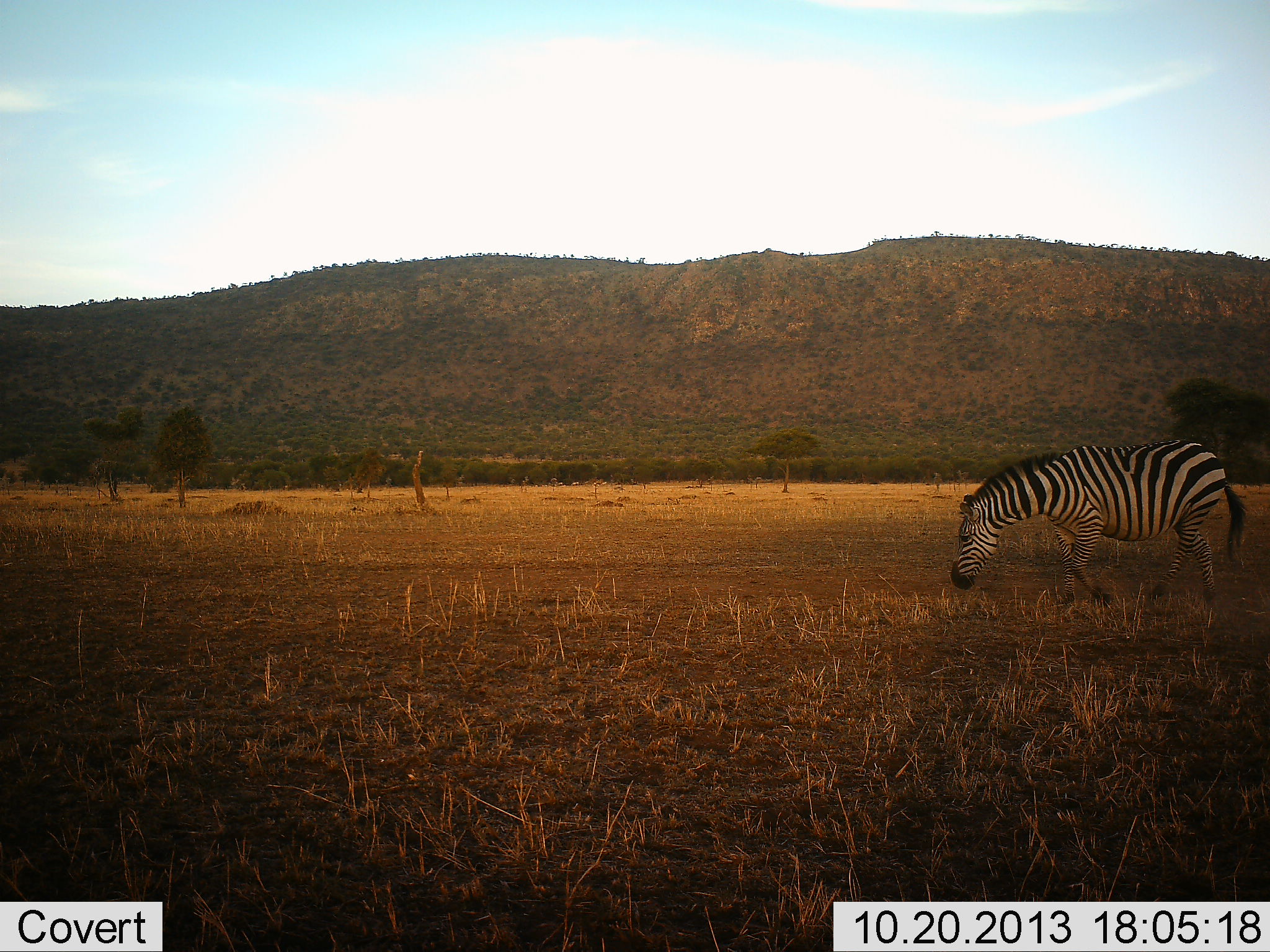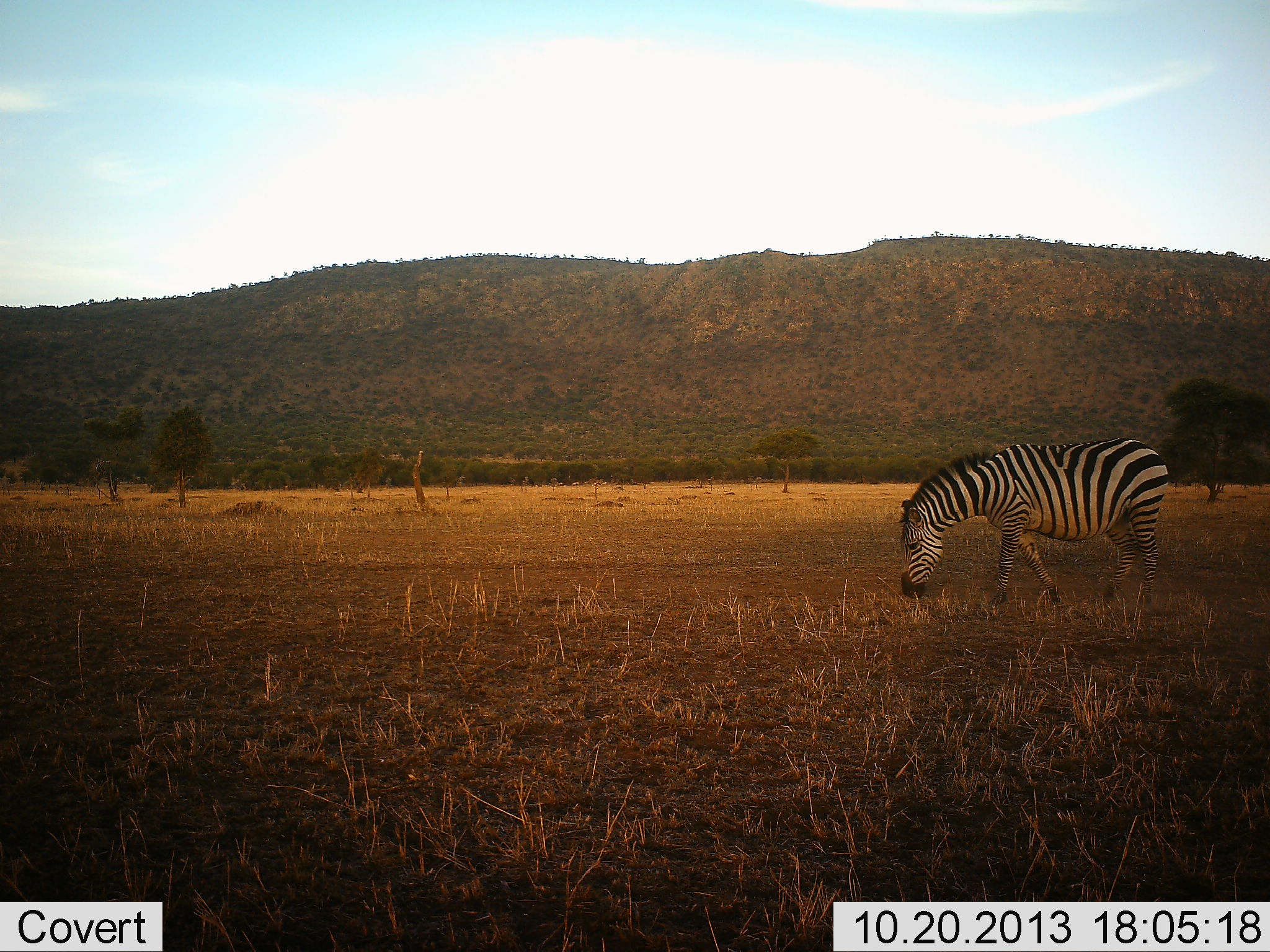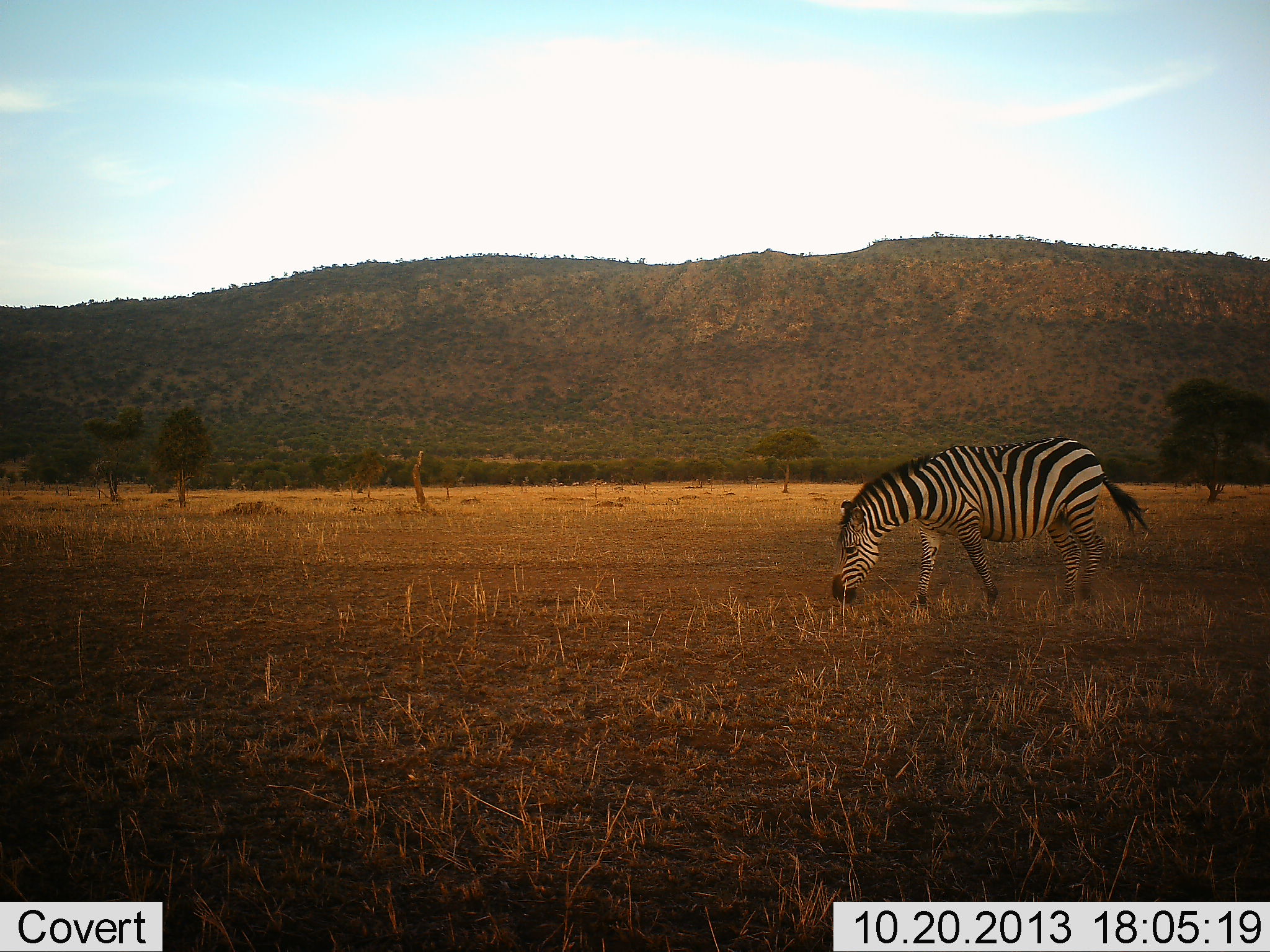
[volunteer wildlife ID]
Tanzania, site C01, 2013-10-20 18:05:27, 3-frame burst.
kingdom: Animalia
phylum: Chordata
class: Mammalia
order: Perissodactyla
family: Equidae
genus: Equus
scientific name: Equus quagga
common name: plains zebra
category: zebra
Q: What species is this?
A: Zebra (plains zebra) (Equus quagga).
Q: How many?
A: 1.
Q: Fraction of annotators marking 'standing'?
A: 0%.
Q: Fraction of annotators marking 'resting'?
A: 0%.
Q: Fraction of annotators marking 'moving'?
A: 70%.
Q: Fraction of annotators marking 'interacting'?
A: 0%.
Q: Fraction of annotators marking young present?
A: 0%.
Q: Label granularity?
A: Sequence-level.